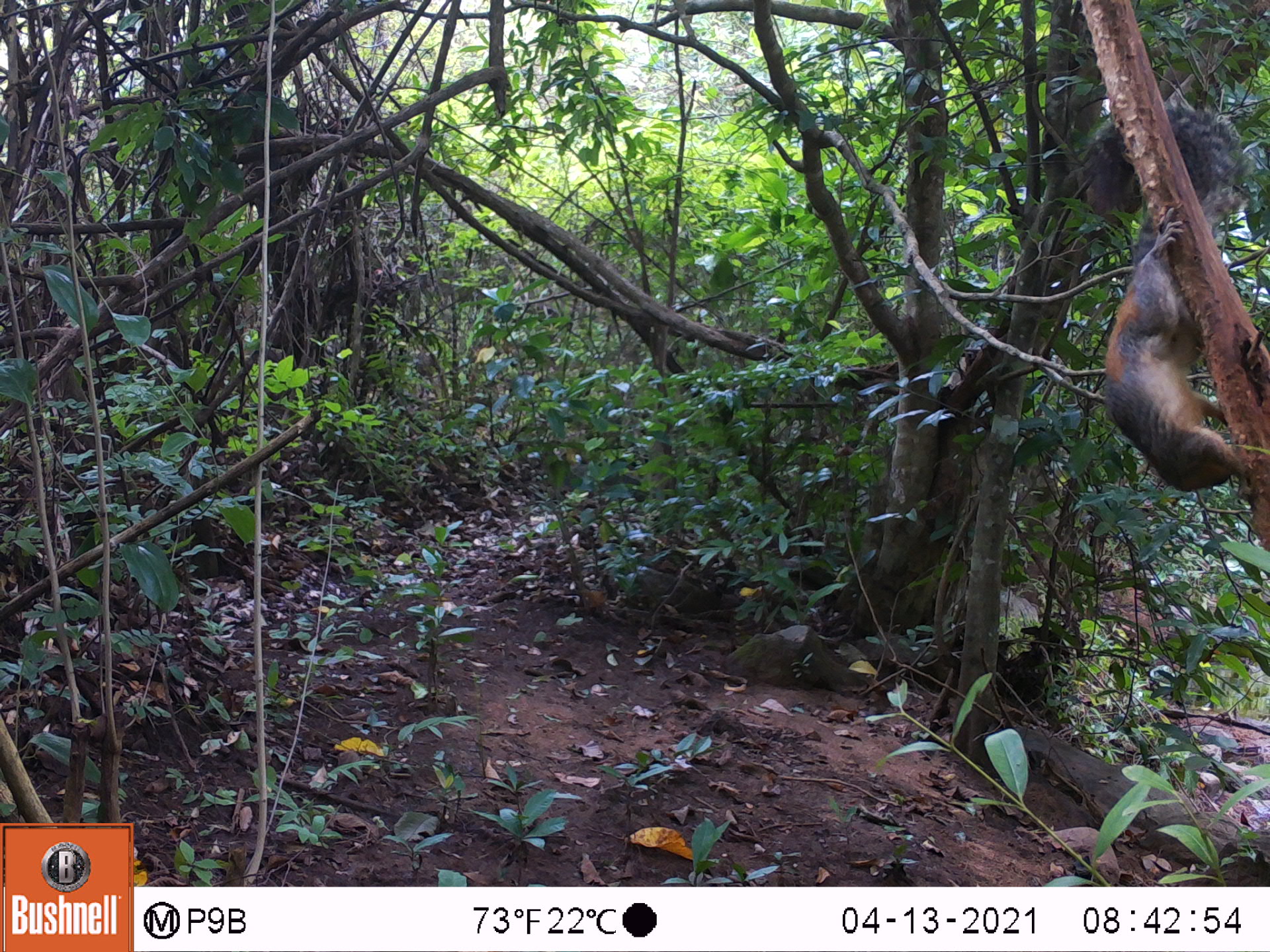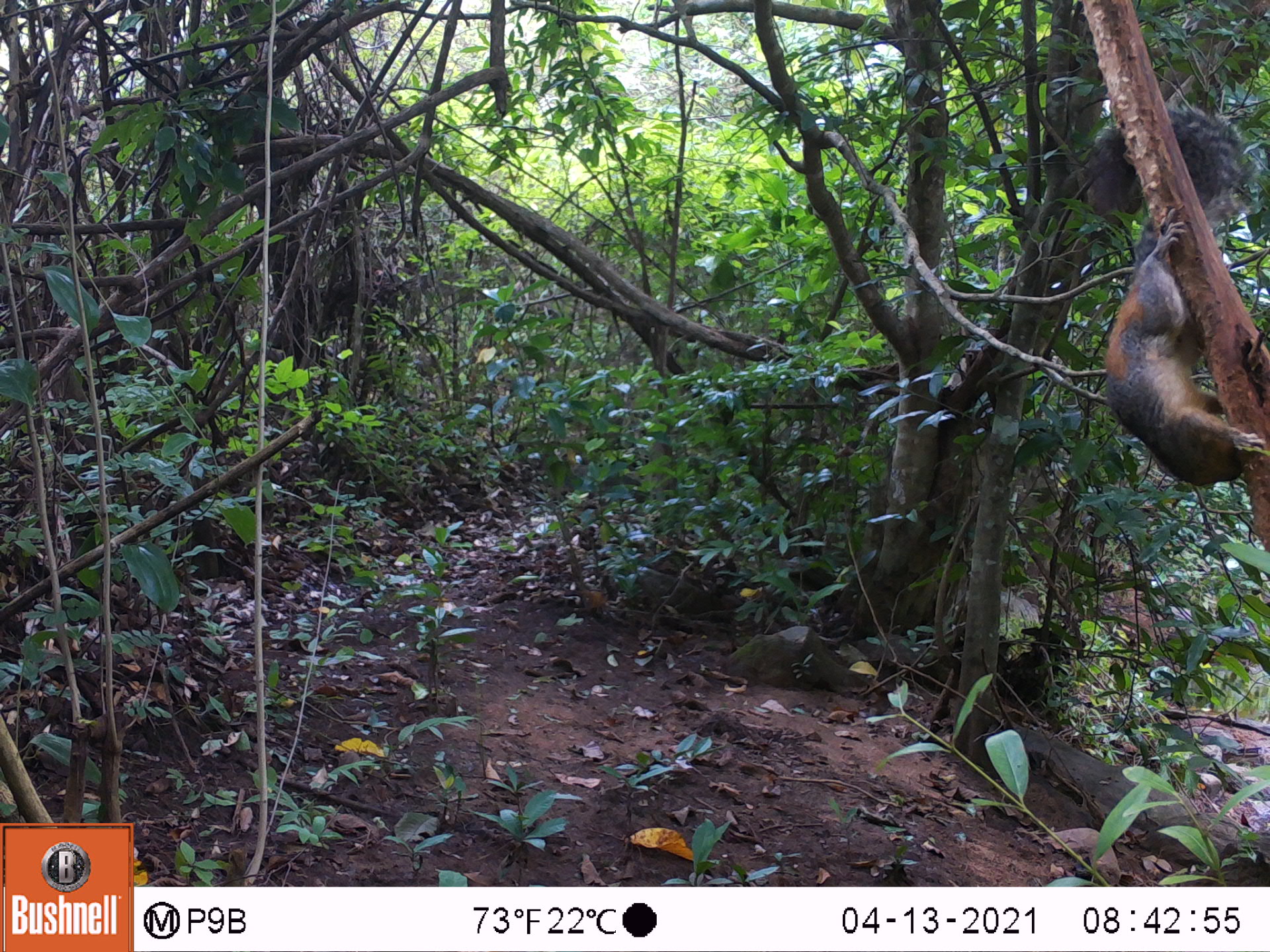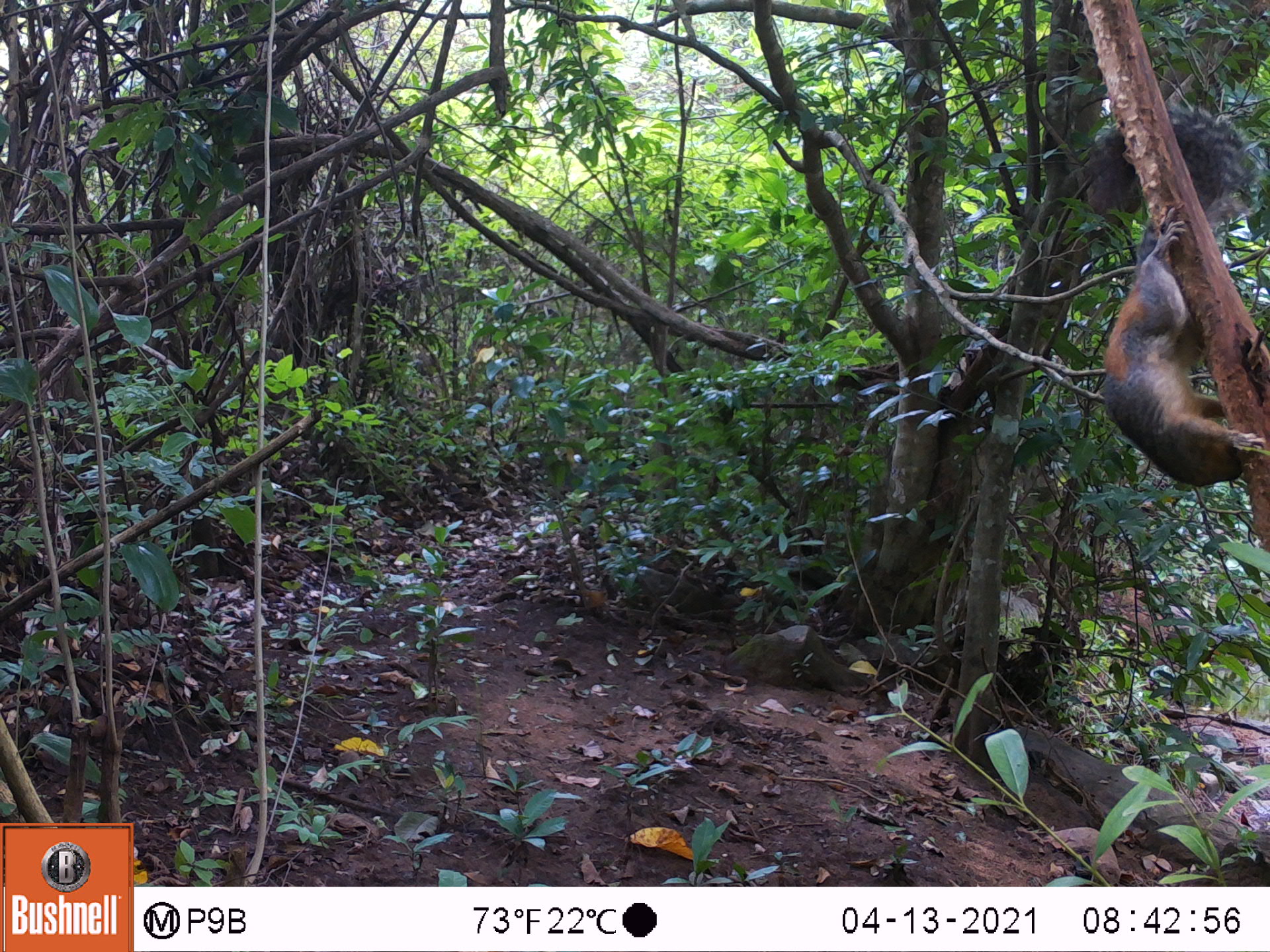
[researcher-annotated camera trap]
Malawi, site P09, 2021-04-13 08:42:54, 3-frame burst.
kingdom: Animalia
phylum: Chordata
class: Mammalia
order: Rodentia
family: Sciuridae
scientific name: Sciuridae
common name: squirrel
Squirrel (Sciuridae), count 1.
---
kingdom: Animalia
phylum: Chordata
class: Mammalia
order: Primates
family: Cercopithecidae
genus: Papio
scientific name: Papio cynocephalus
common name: yellow baboon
Yellow baboon (Papio cynocephalus), count 1.